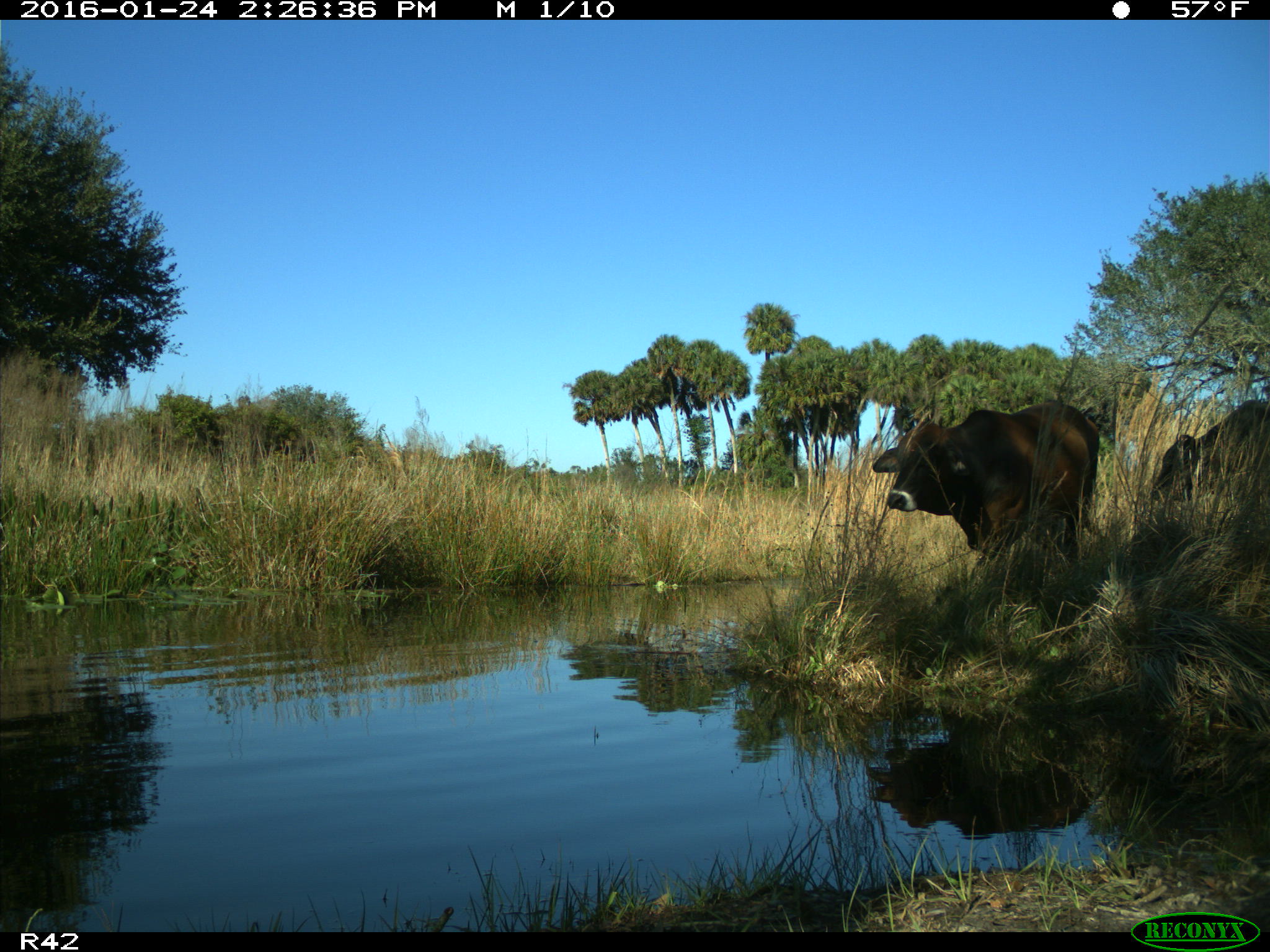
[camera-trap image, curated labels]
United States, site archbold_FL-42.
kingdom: Animalia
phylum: Chordata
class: Mammalia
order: Artiodactyla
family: Bovidae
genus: Bos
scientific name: Bos taurus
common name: domestic cow